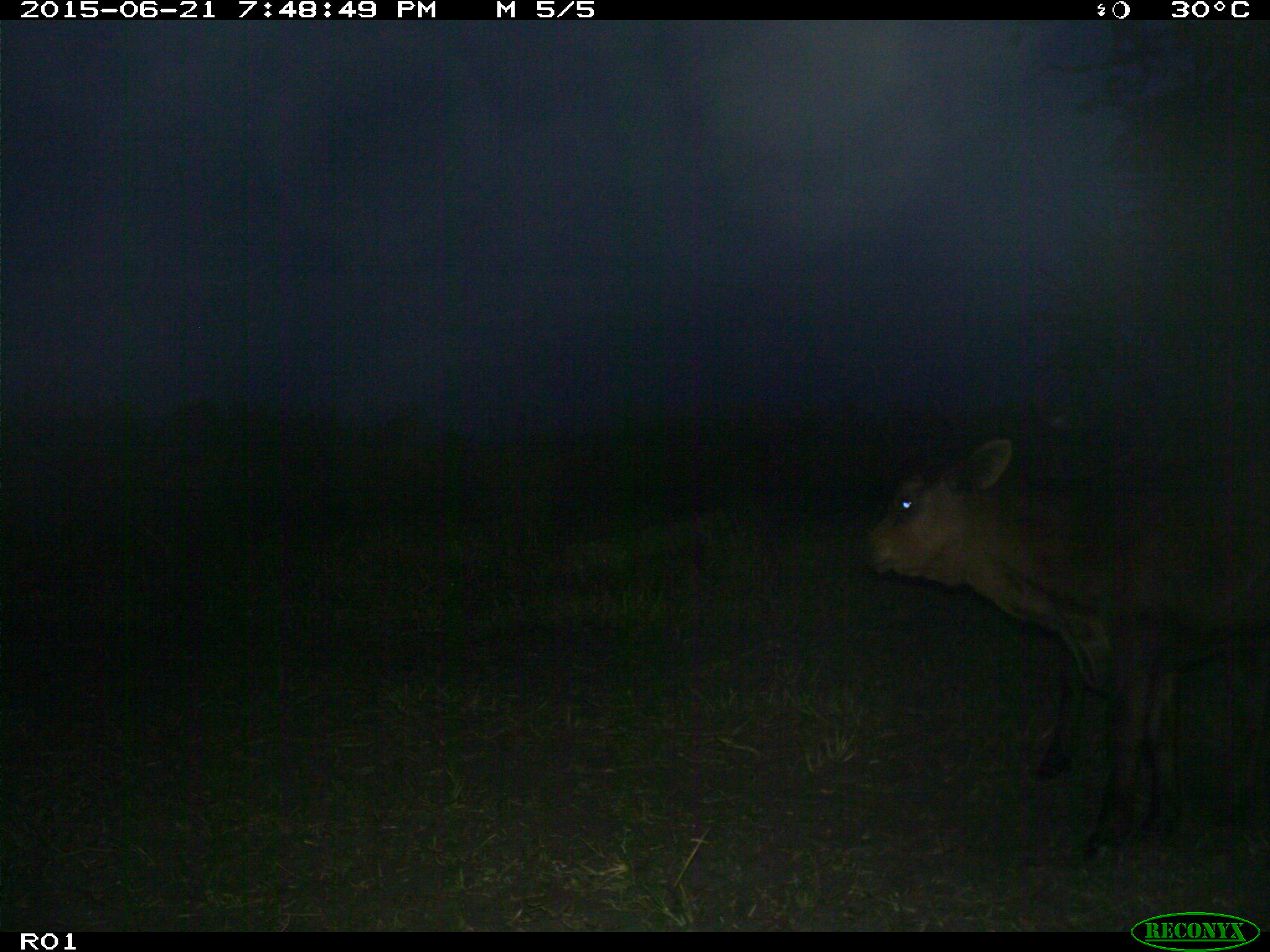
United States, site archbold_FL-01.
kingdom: Animalia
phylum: Chordata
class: Mammalia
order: Artiodactyla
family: Bovidae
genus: Bos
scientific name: Bos taurus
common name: domestic cow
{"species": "Bos taurus (domestic cow)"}